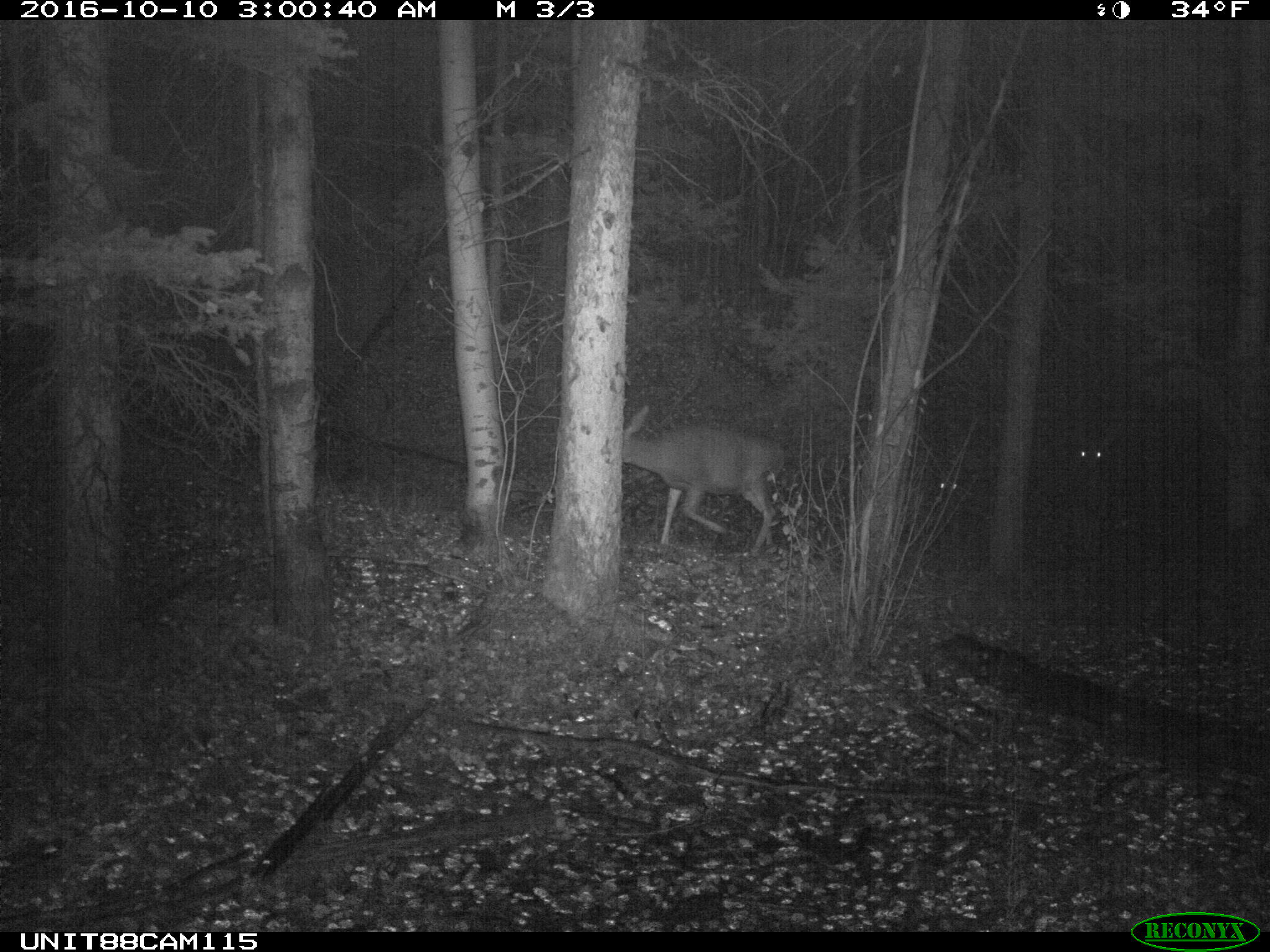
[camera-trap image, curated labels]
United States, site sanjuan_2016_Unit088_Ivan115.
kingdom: Animalia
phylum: Chordata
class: Mammalia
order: Artiodactyla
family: Cervidae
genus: Odocoileus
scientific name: Odocoileus hemionus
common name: mule deer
Odocoileus hemionus (mule deer).